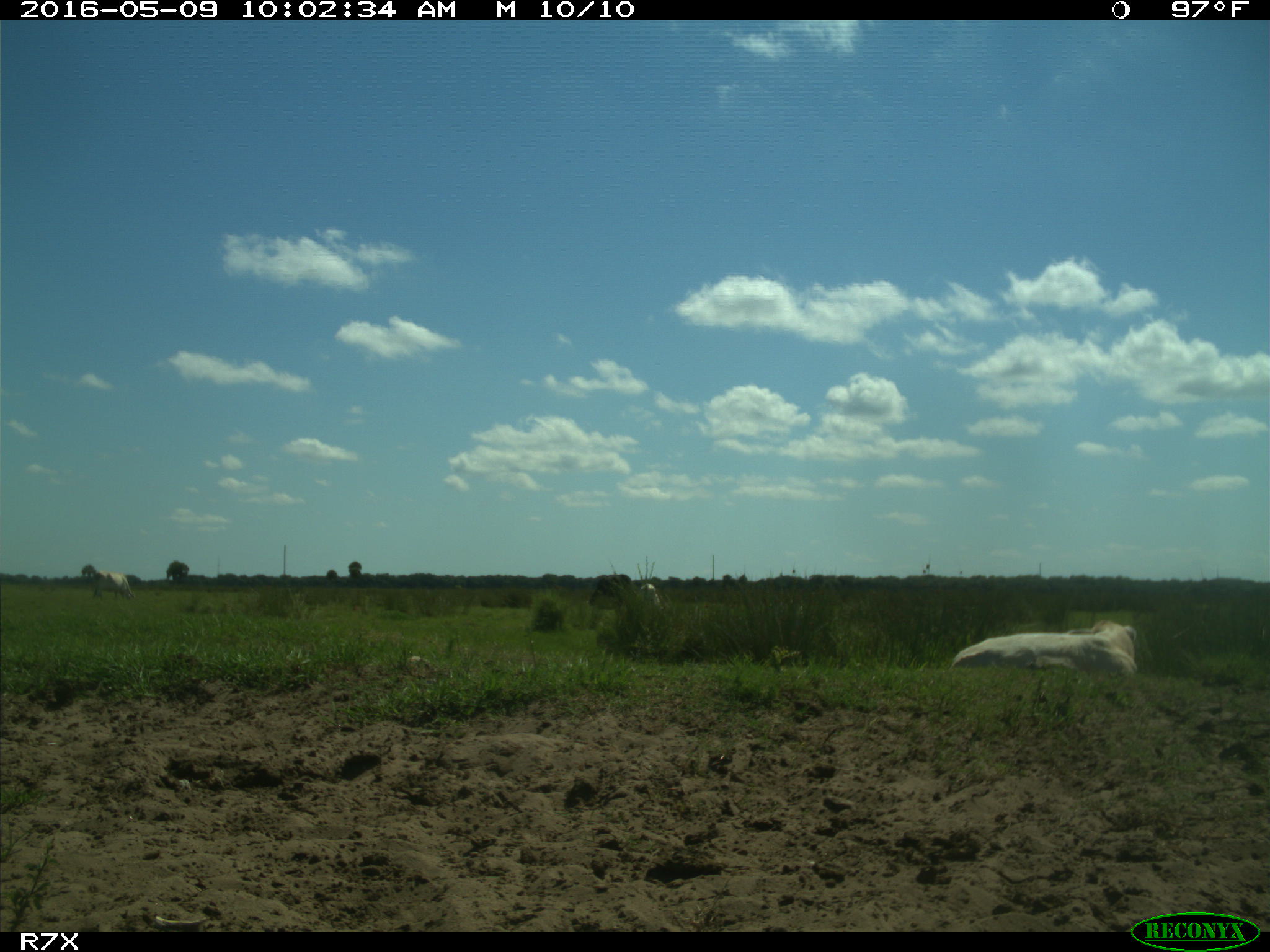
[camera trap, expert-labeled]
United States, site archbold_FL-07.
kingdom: Animalia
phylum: Chordata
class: Mammalia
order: Artiodactyla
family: Bovidae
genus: Bos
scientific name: Bos taurus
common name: domestic cow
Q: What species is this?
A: Bos taurus (domestic cow).